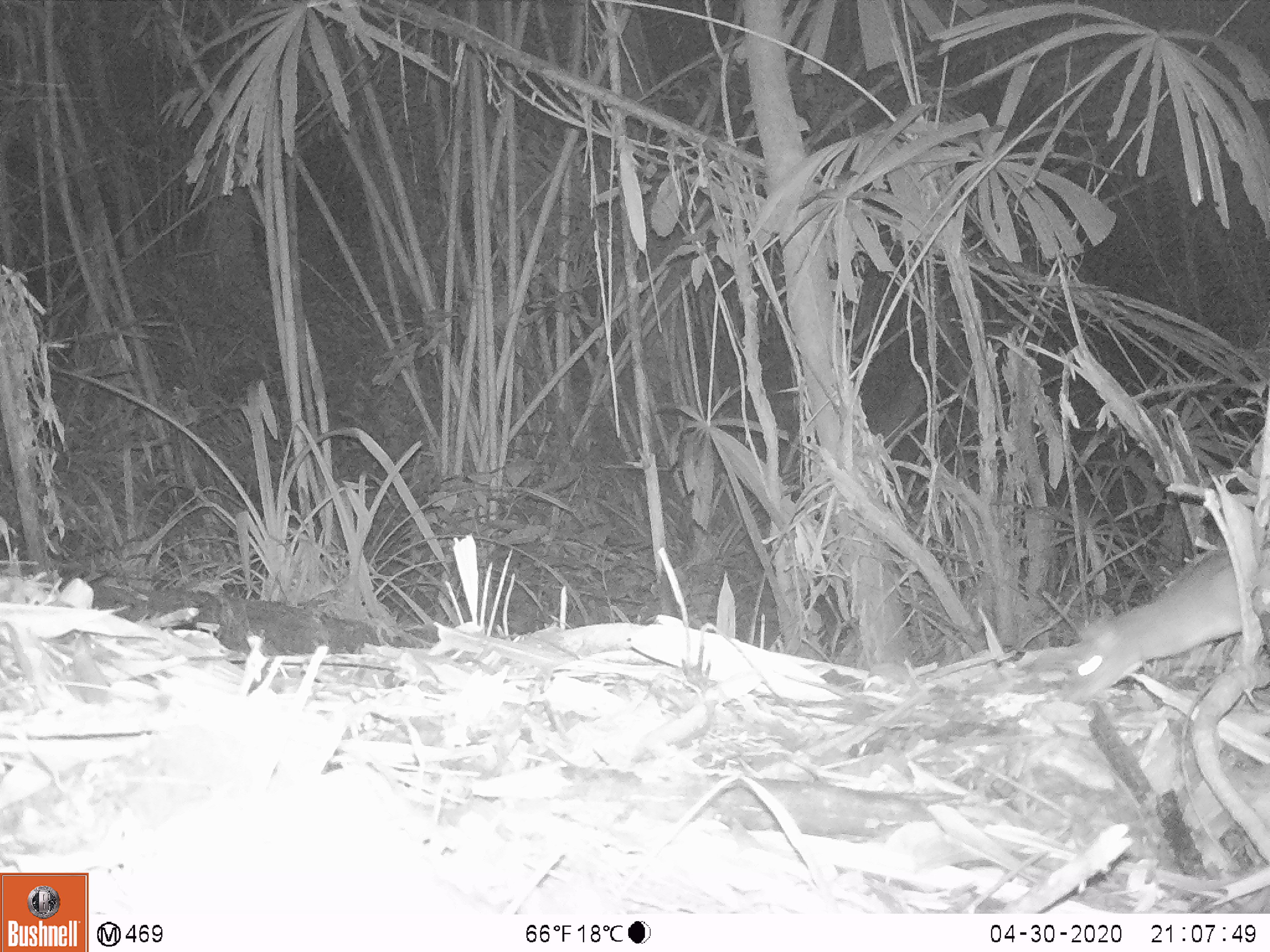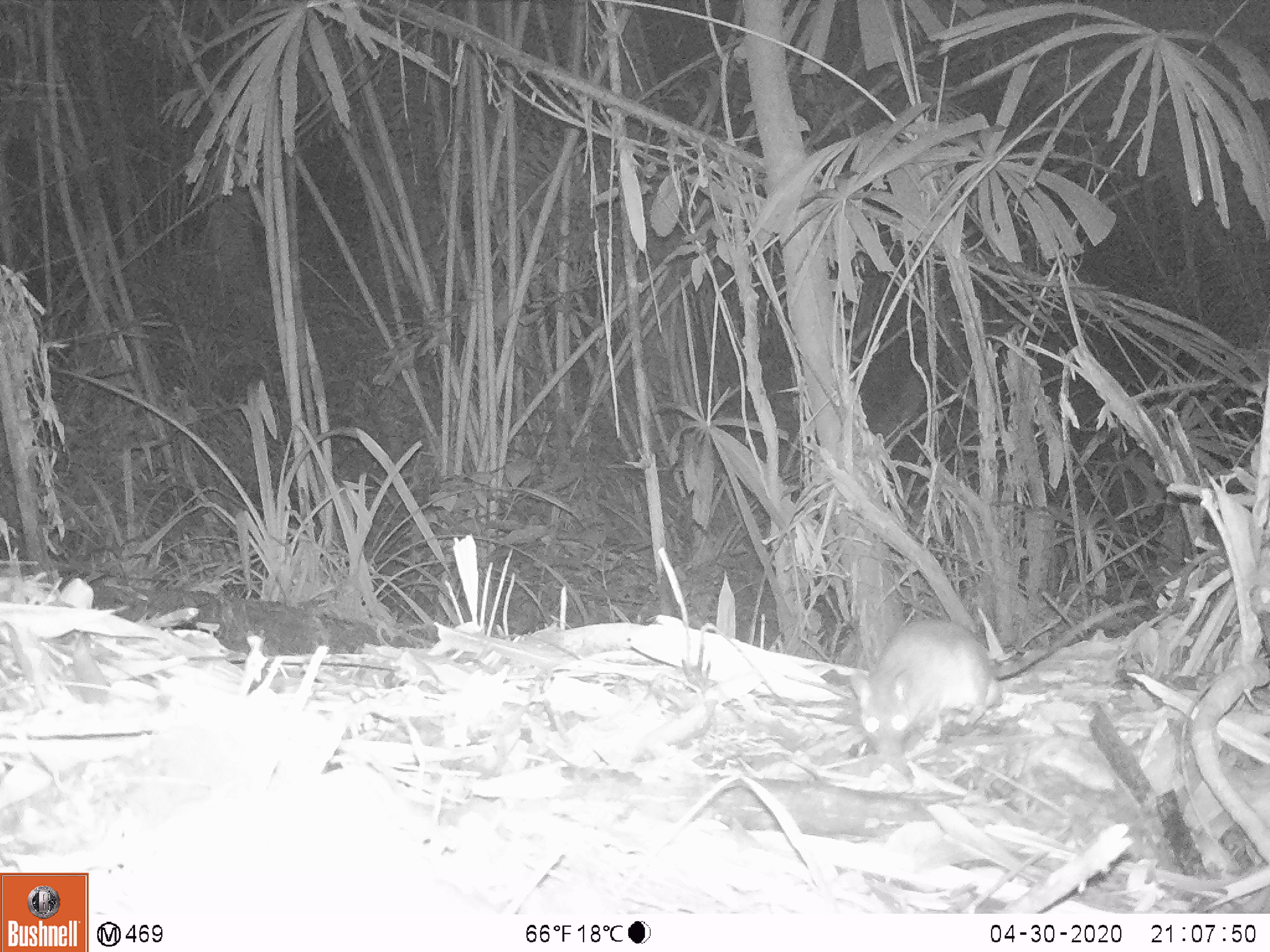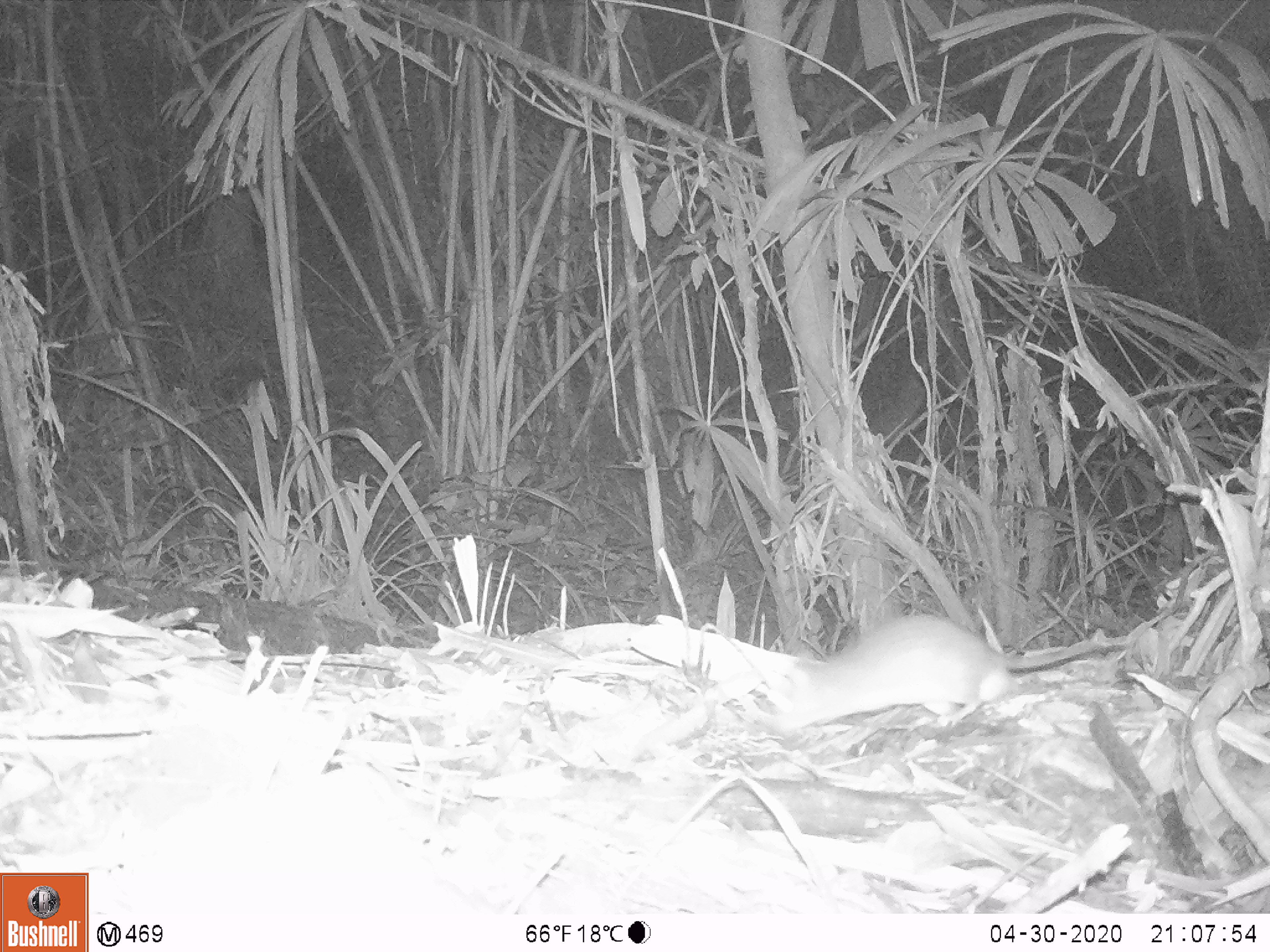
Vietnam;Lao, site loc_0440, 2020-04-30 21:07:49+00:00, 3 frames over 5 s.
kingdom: Animalia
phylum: Chordata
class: Mammalia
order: Rodentia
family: Muridae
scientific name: Muridae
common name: old-world mice and rats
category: unidentified murid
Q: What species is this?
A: Unidentified murid (old-world mice and rats) (Muridae).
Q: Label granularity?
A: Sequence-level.